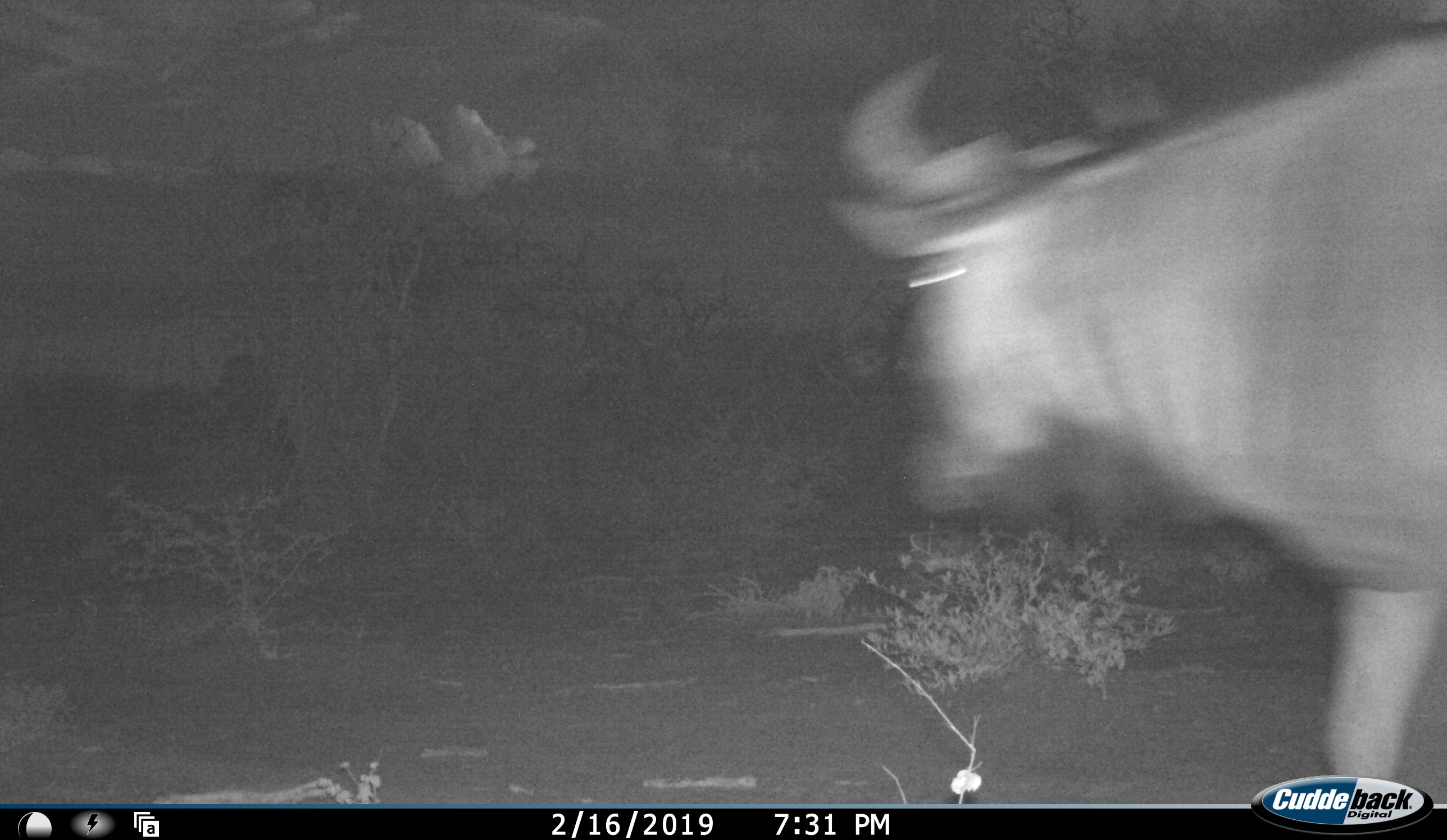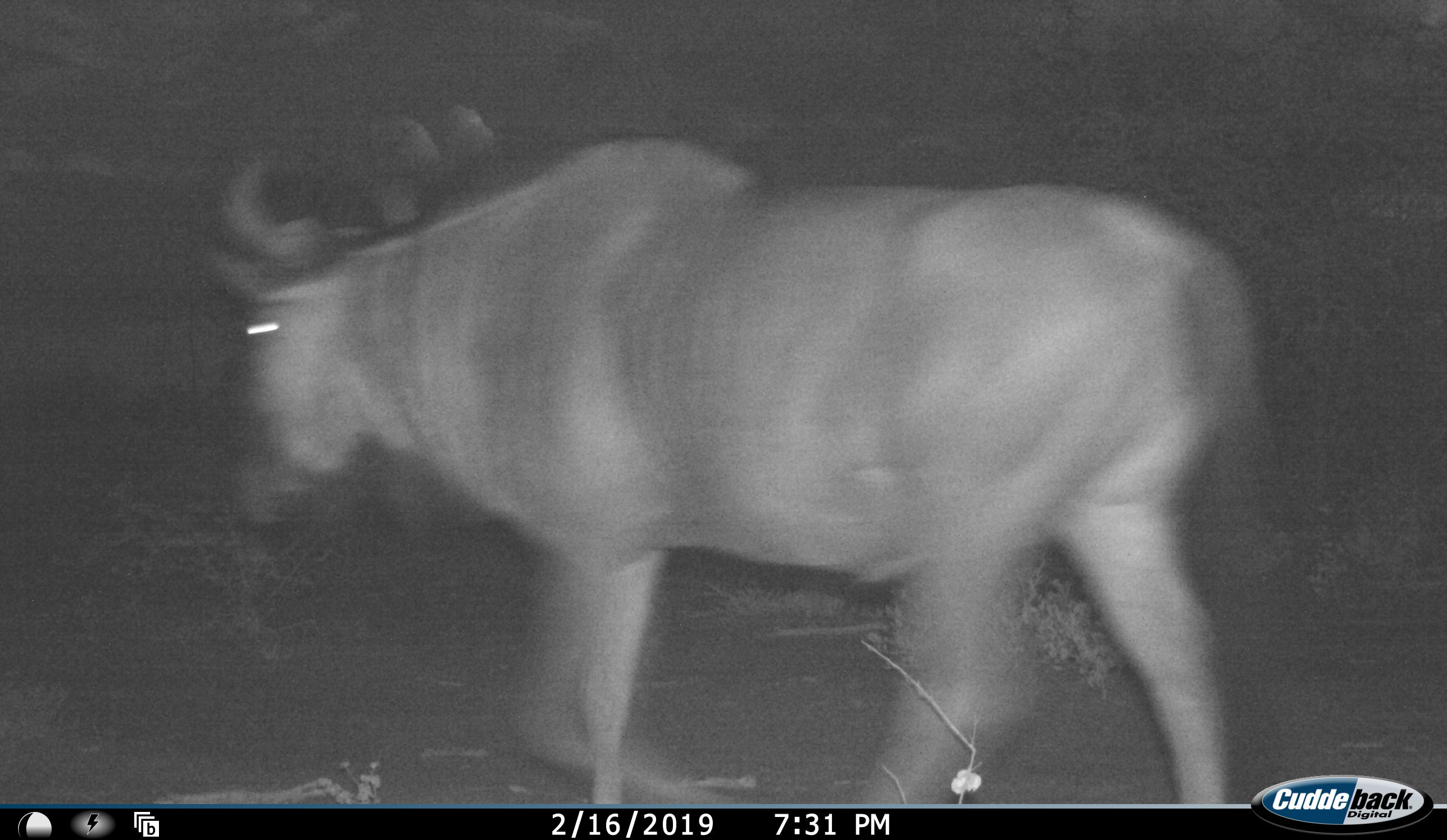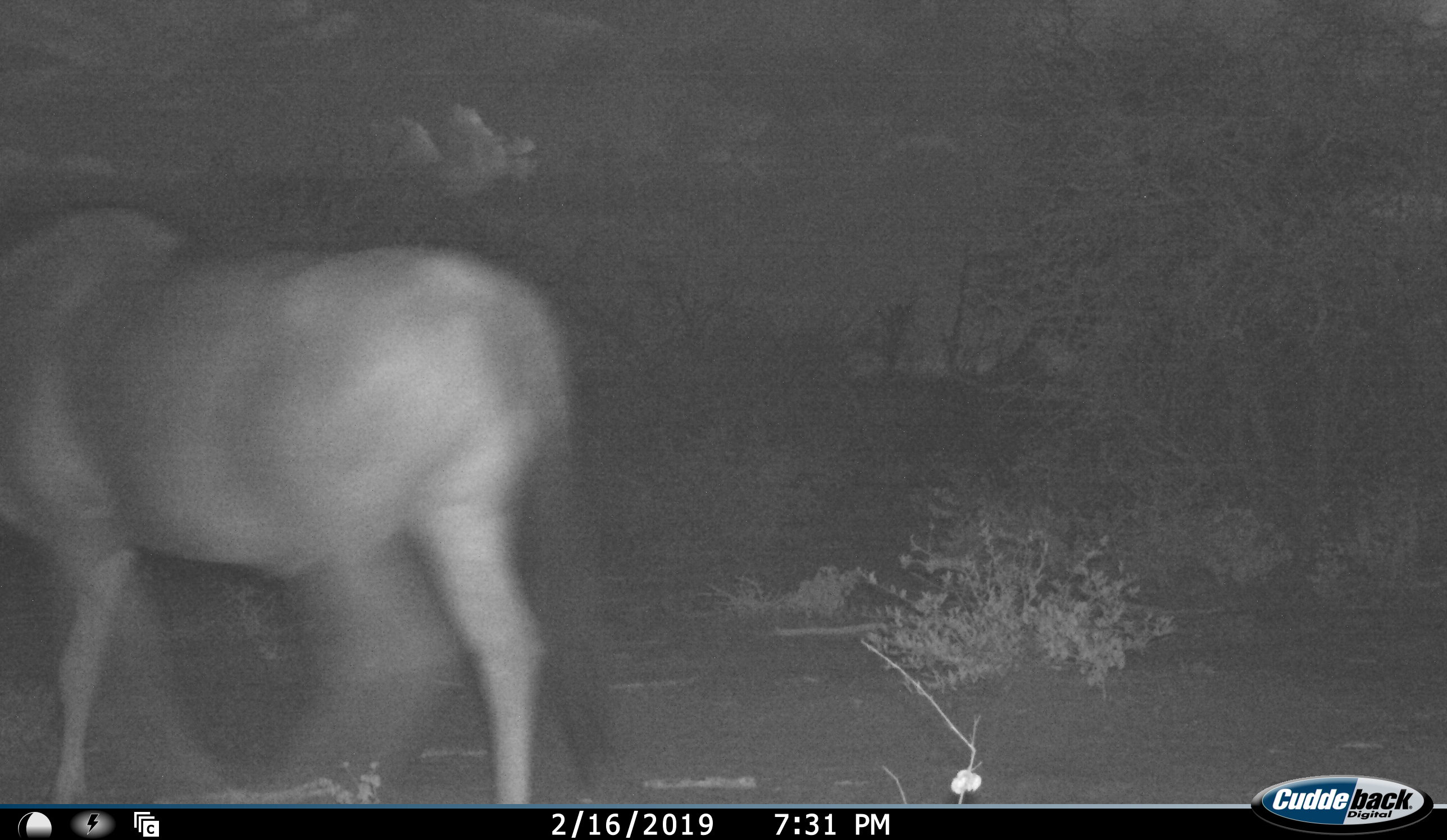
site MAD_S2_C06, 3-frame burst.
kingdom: Animalia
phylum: Chordata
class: Mammalia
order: Artiodactyla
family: Bovidae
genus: Connochaetes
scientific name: Connochaetes taurinus taurinus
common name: blue wildebeest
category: wildebeestblue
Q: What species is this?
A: Wildebeestblue (blue wildebeest) (Connochaetes taurinus taurinus).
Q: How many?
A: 1.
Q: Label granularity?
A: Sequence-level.